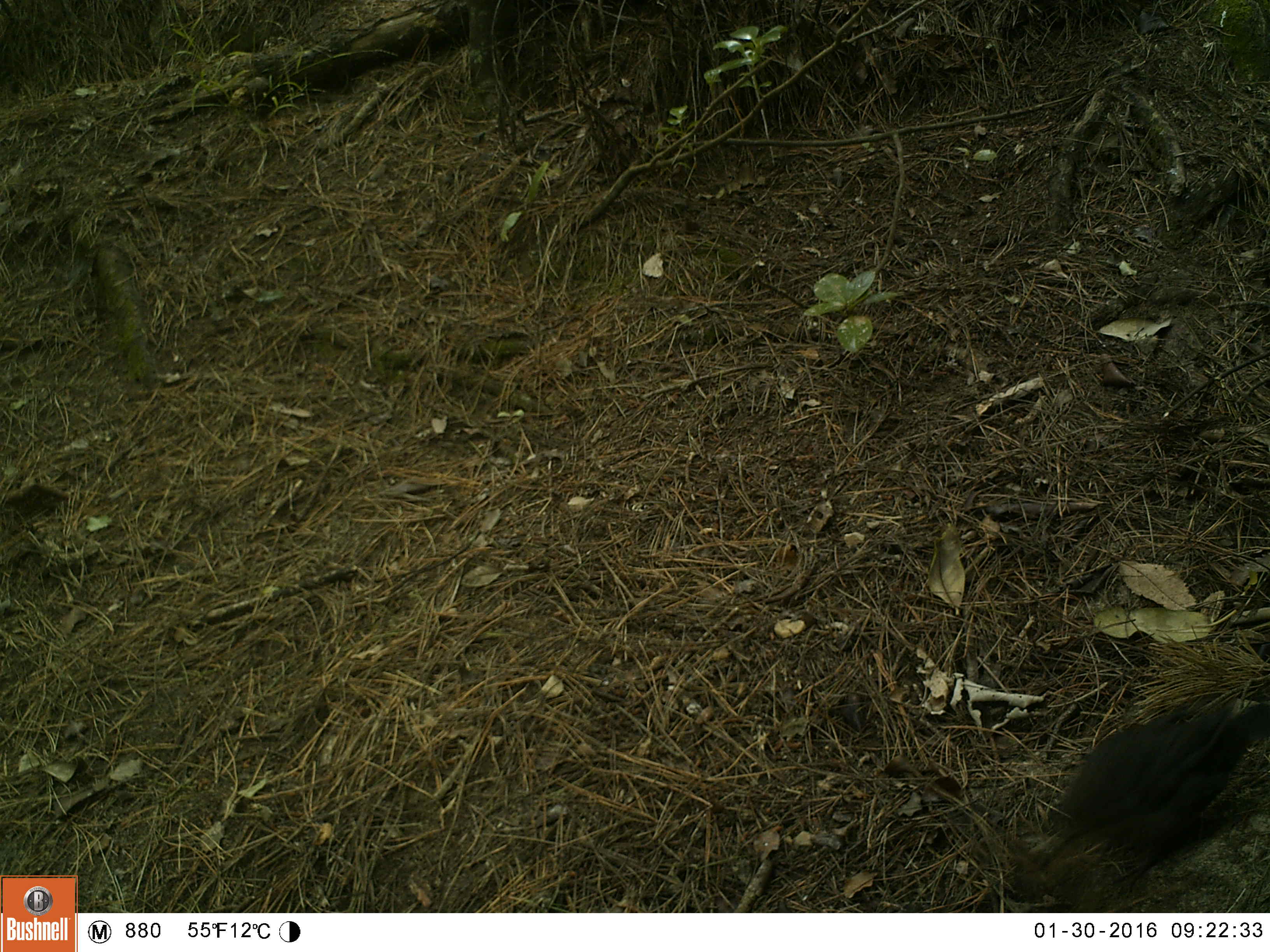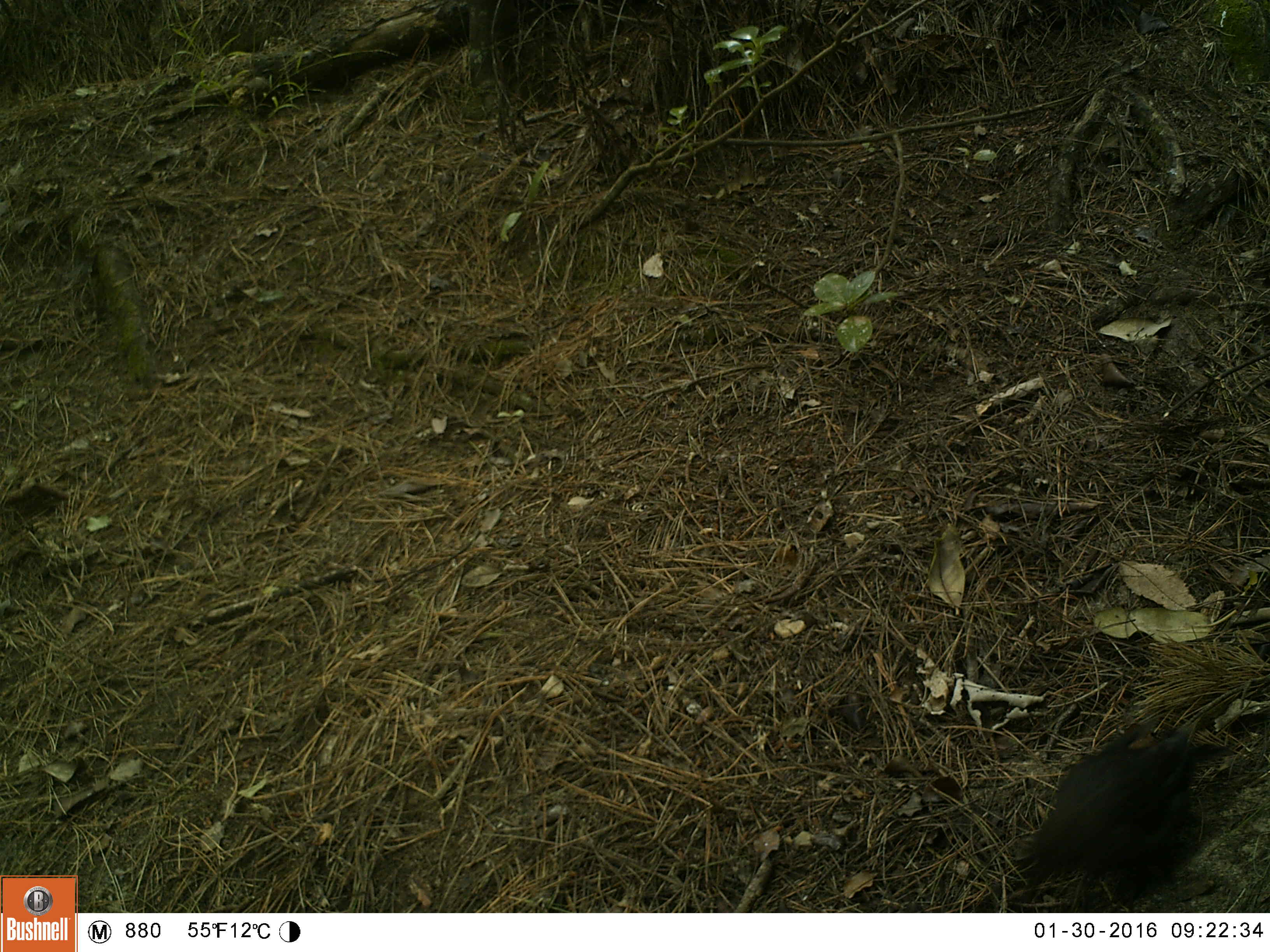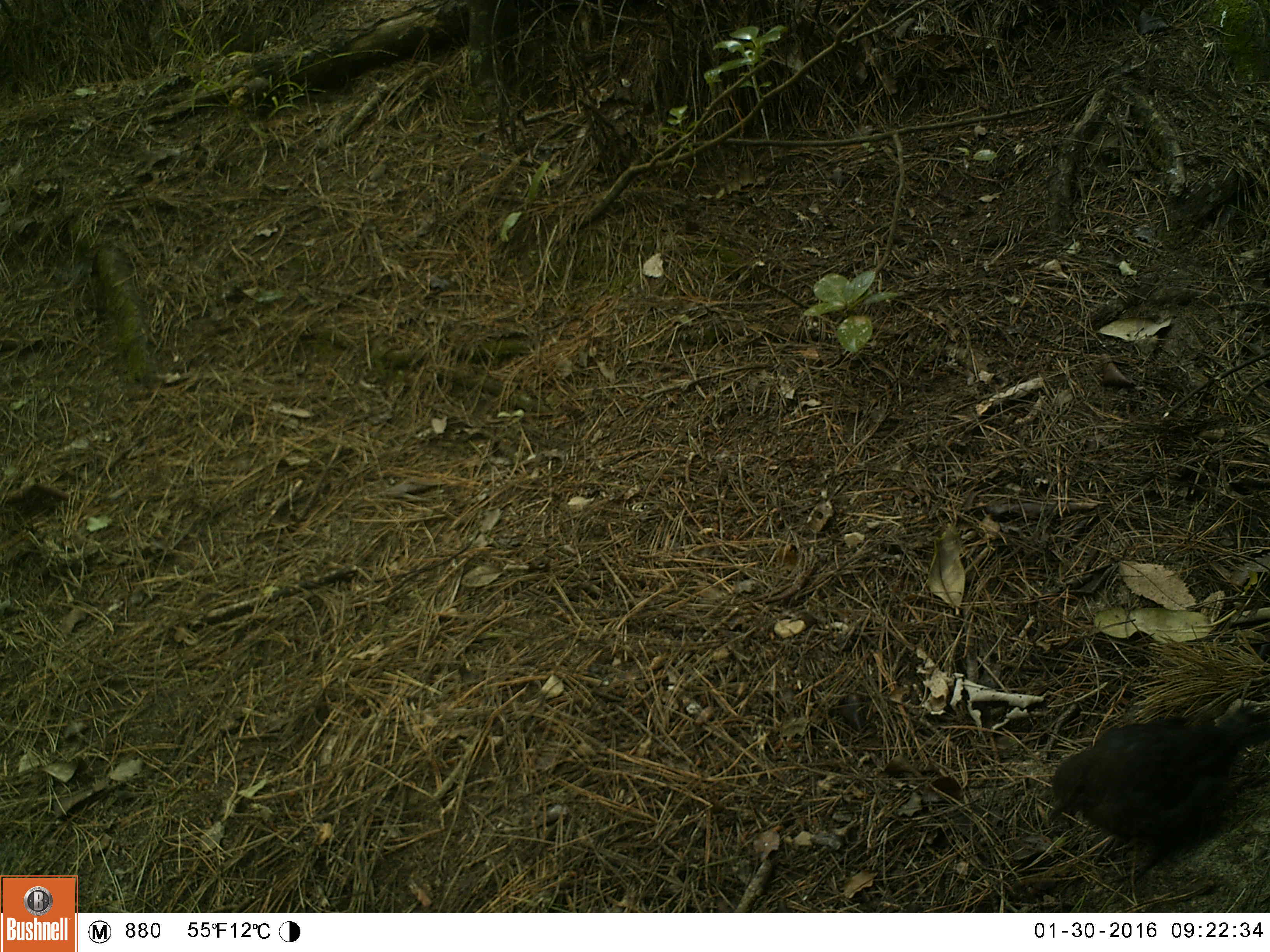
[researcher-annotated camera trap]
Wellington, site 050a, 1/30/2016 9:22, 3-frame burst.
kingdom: Animalia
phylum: Chordata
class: Aves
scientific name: Aves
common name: bird